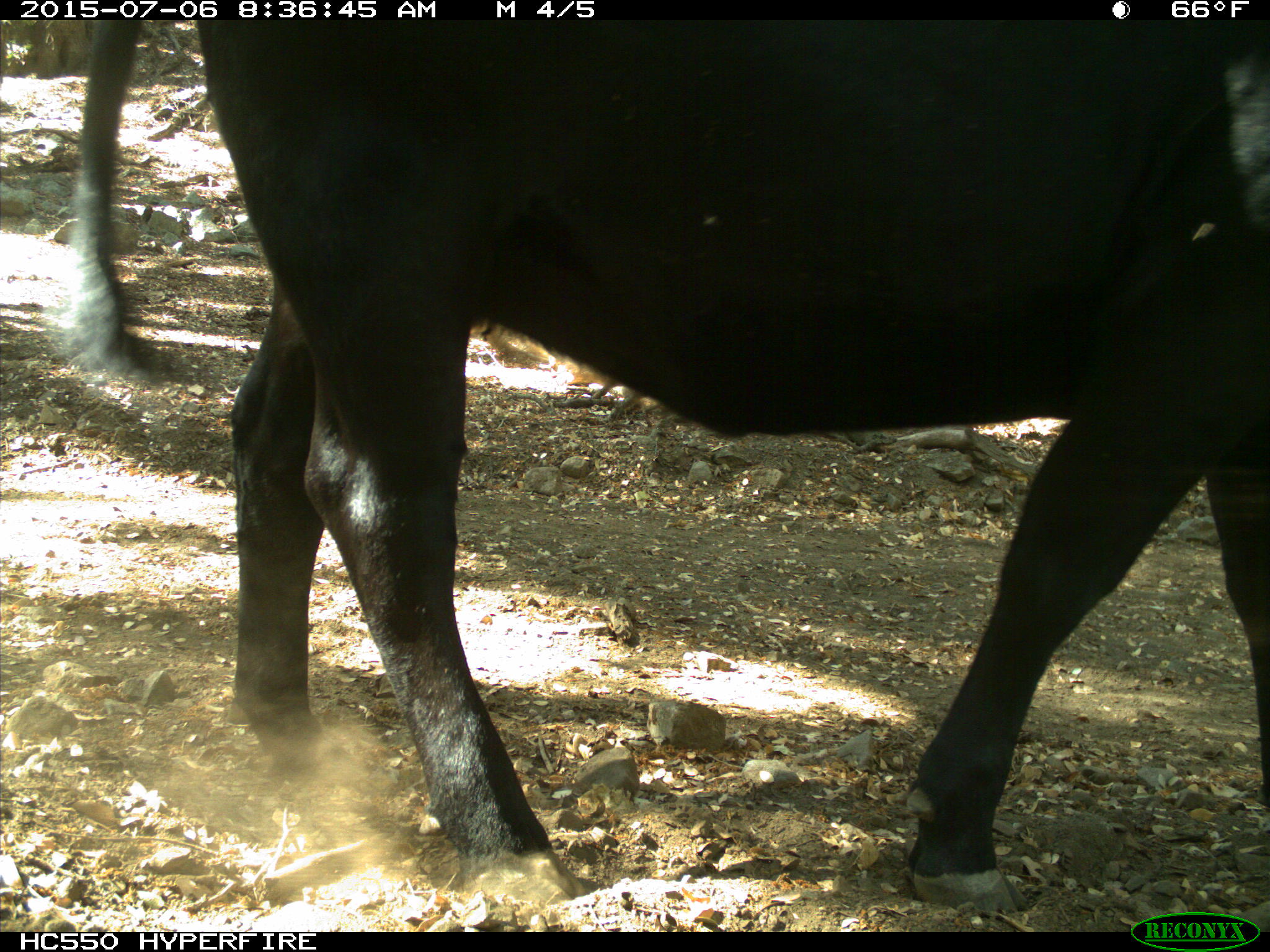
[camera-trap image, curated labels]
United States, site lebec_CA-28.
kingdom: Animalia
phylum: Chordata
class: Mammalia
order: Artiodactyla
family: Bovidae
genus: Bos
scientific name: Bos taurus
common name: domestic cow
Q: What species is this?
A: Bos taurus (domestic cow).